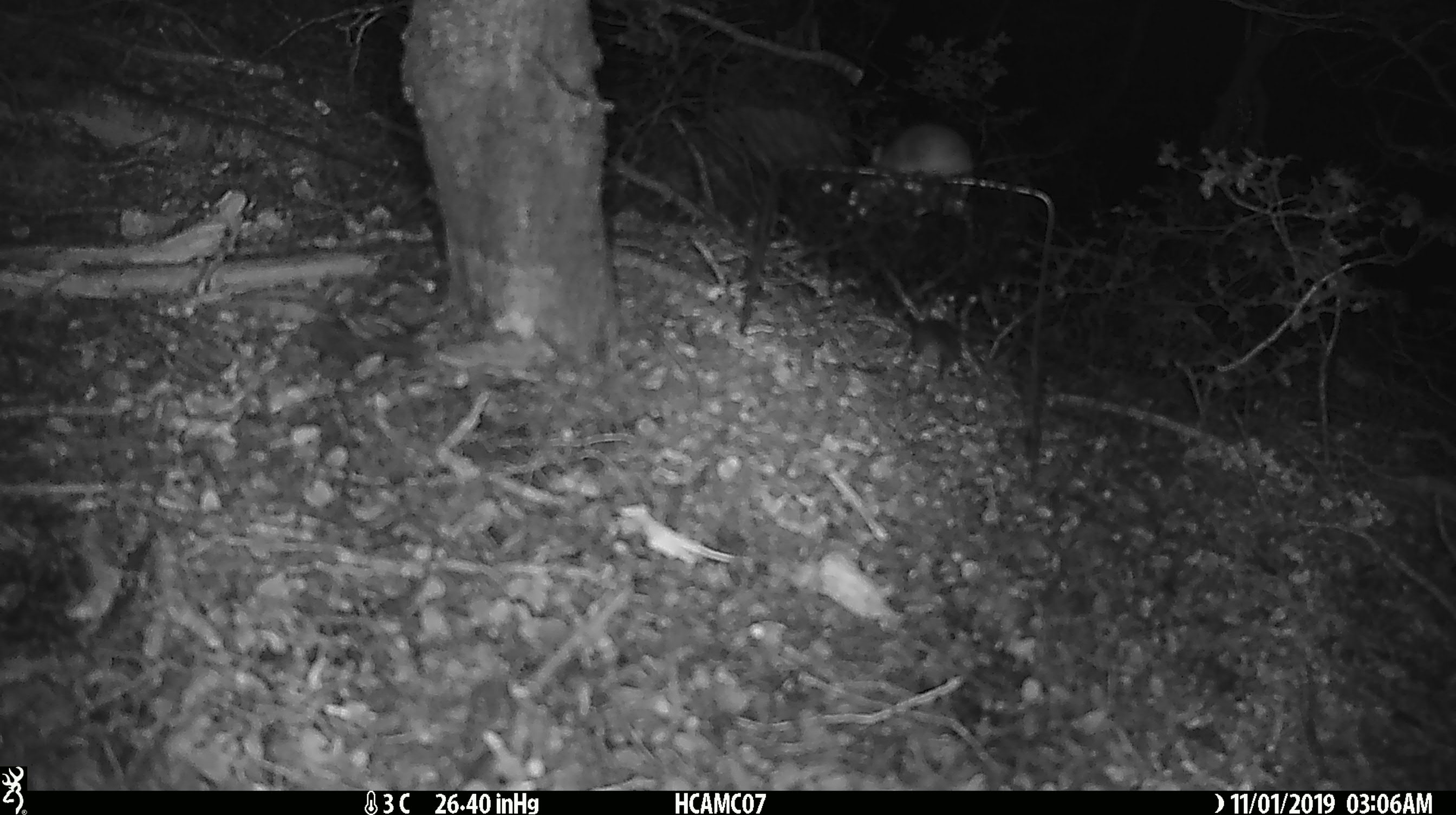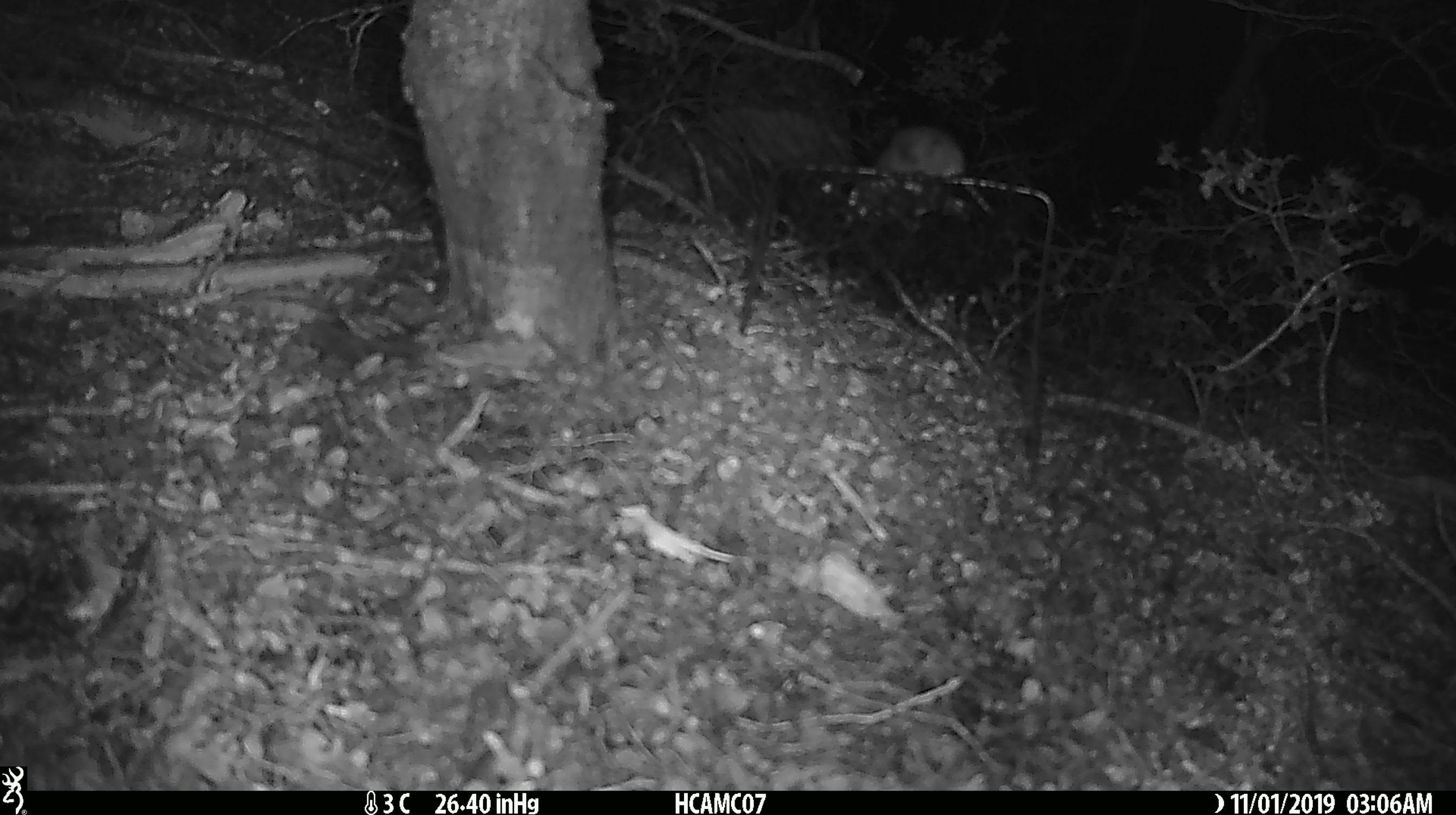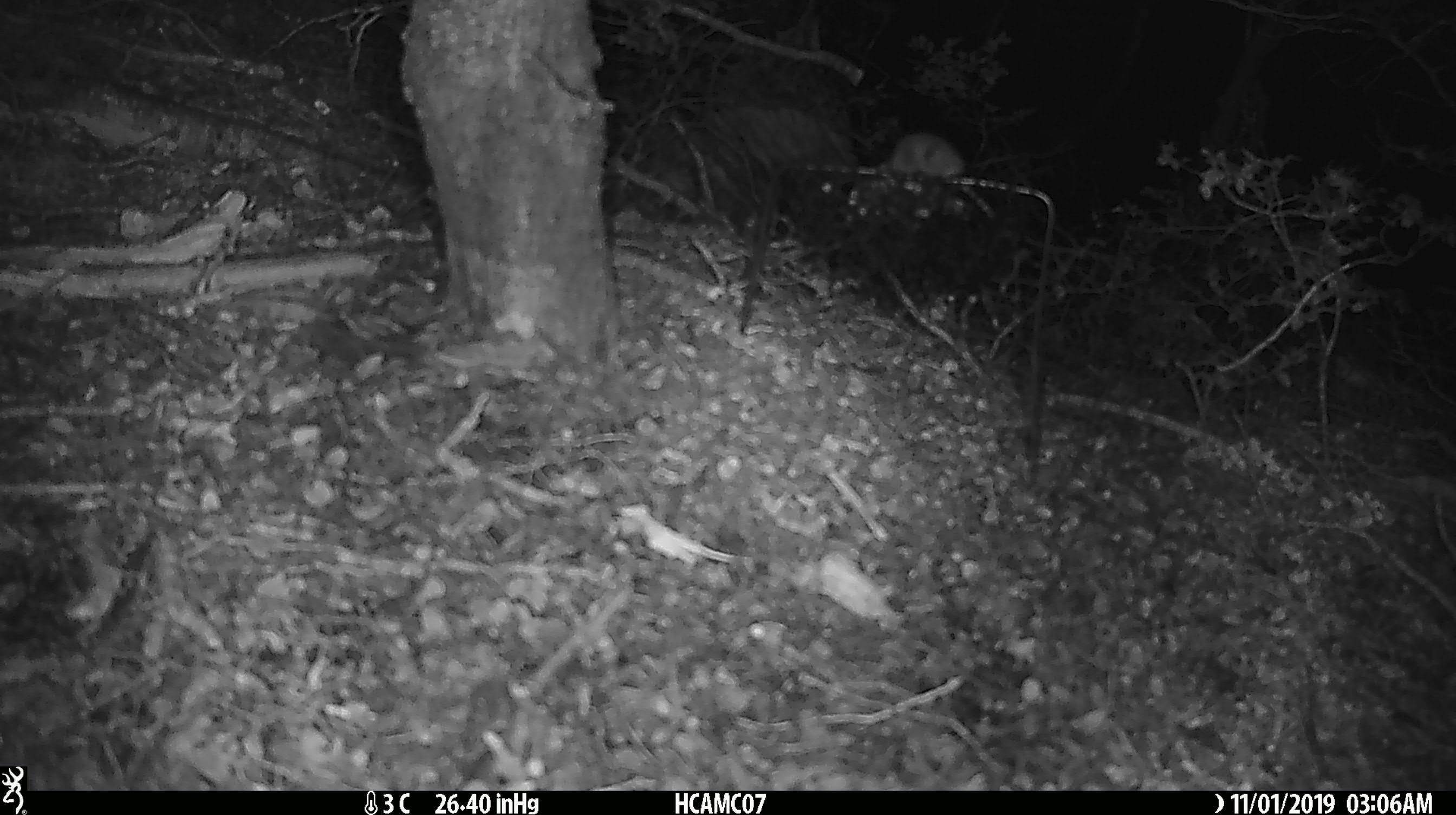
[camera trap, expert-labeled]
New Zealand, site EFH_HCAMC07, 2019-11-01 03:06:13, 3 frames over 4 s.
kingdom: Animalia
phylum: Chordata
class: Mammalia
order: Rodentia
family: Muridae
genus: Mus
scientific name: Mus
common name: mouse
Mouse (Mus).